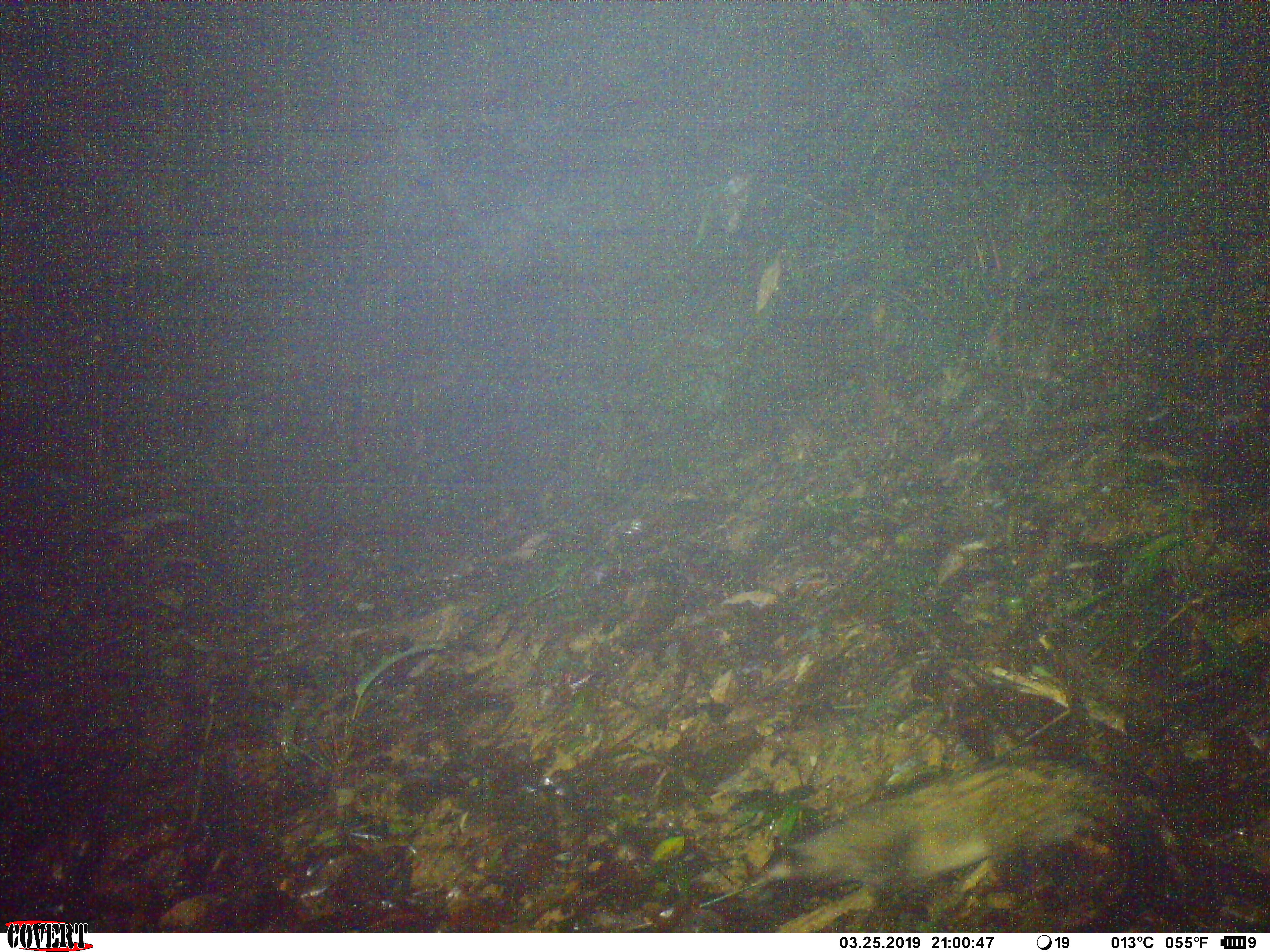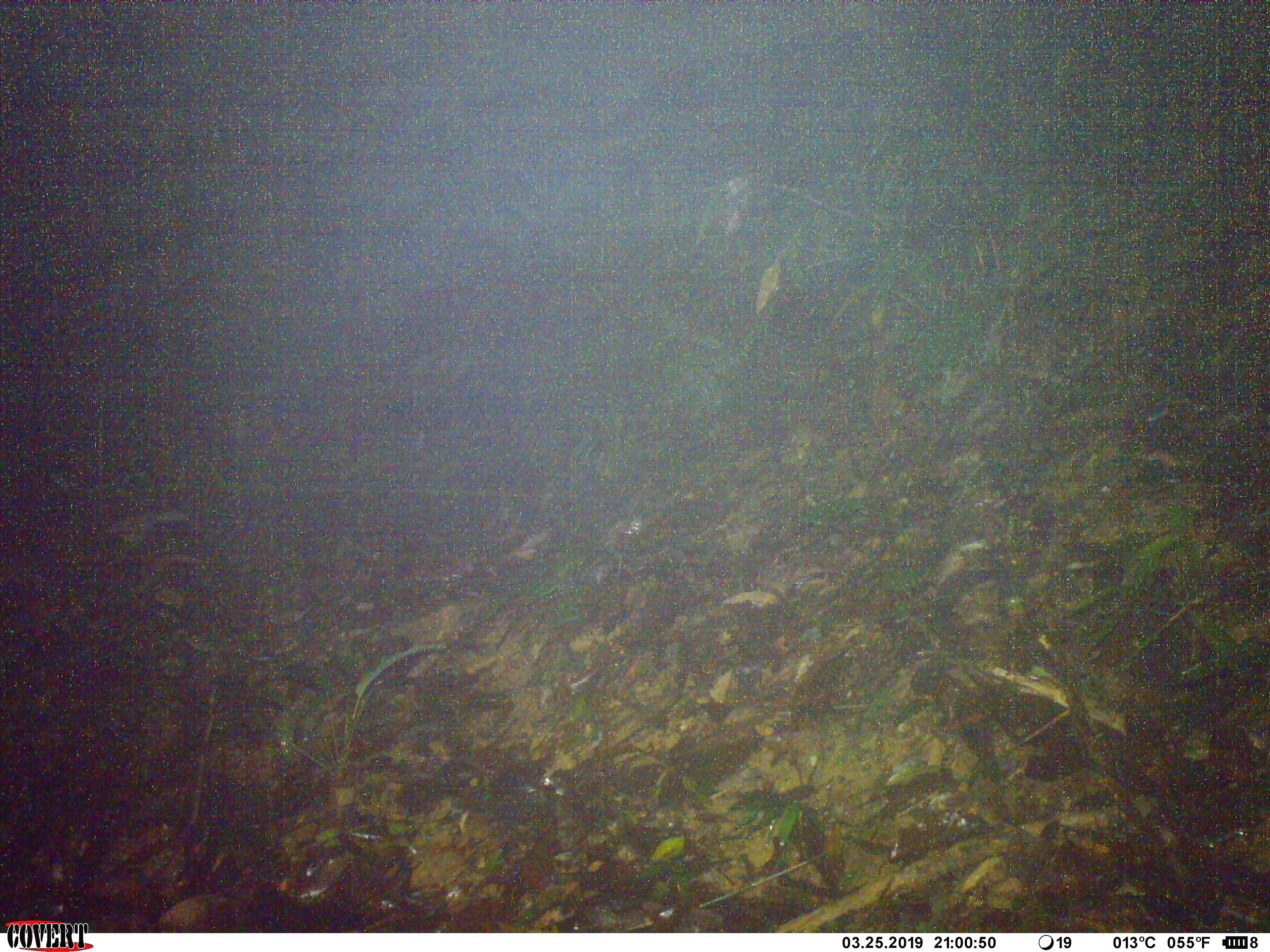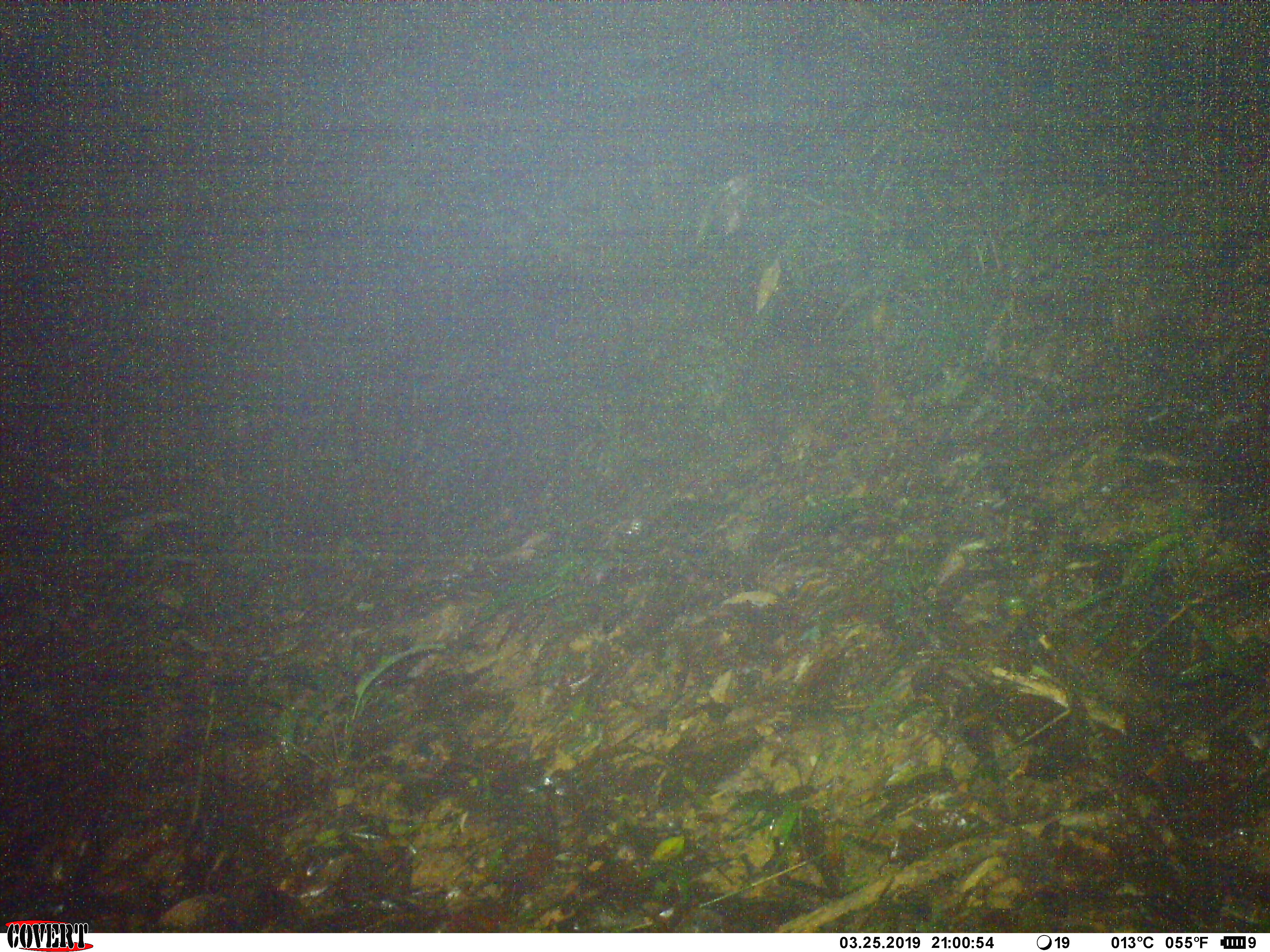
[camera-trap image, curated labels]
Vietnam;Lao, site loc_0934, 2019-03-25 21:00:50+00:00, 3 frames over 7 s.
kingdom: Animalia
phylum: Chordata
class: Mammalia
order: Carnivora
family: Viverridae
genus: Paradoxurus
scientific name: Paradoxurus hermaphroditus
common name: common palm civet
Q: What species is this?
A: Common palm civet (Paradoxurus hermaphroditus).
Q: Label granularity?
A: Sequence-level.